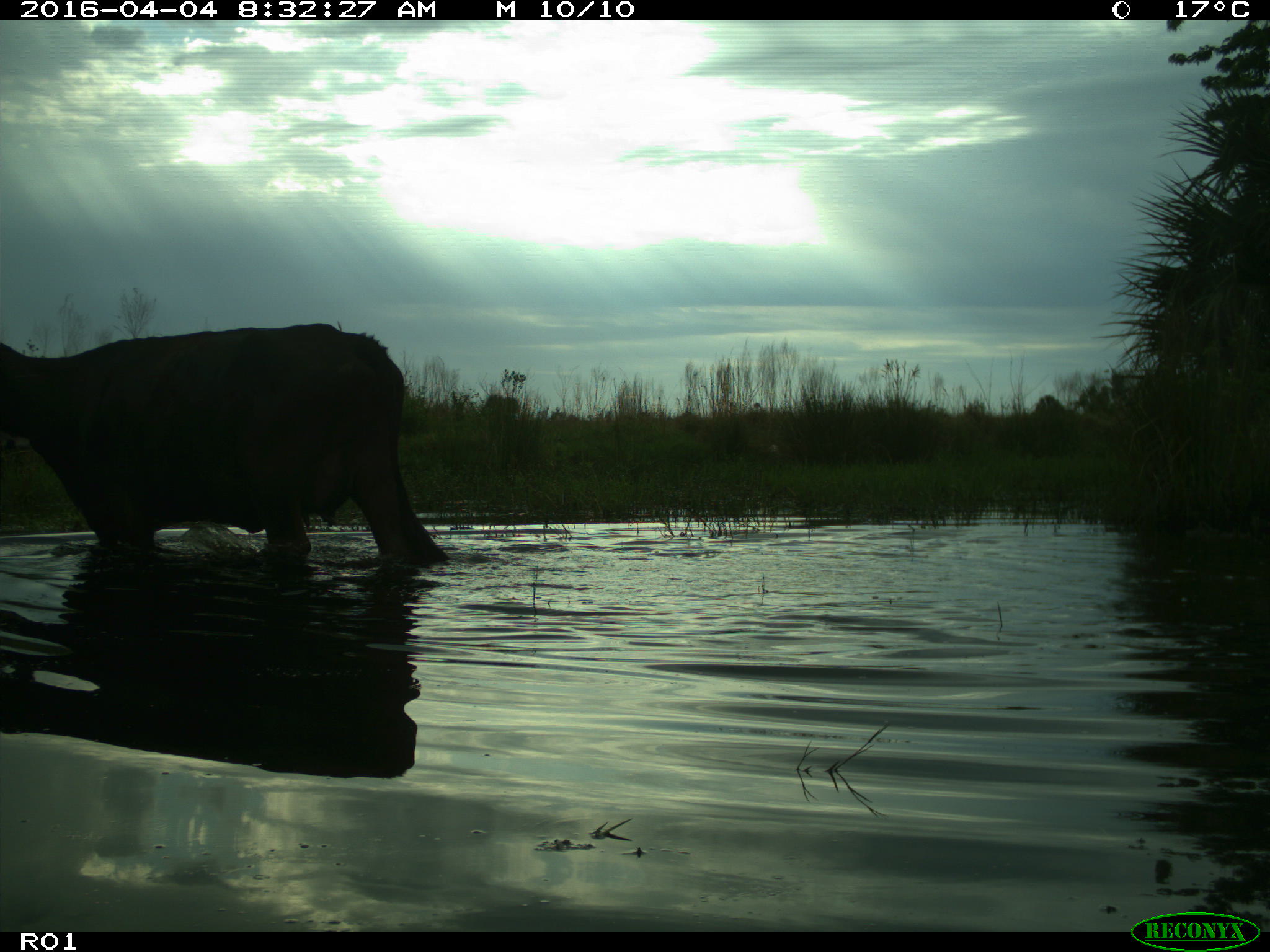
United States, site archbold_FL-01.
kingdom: Animalia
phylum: Chordata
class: Mammalia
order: Artiodactyla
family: Bovidae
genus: Bos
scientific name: Bos taurus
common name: domestic cow